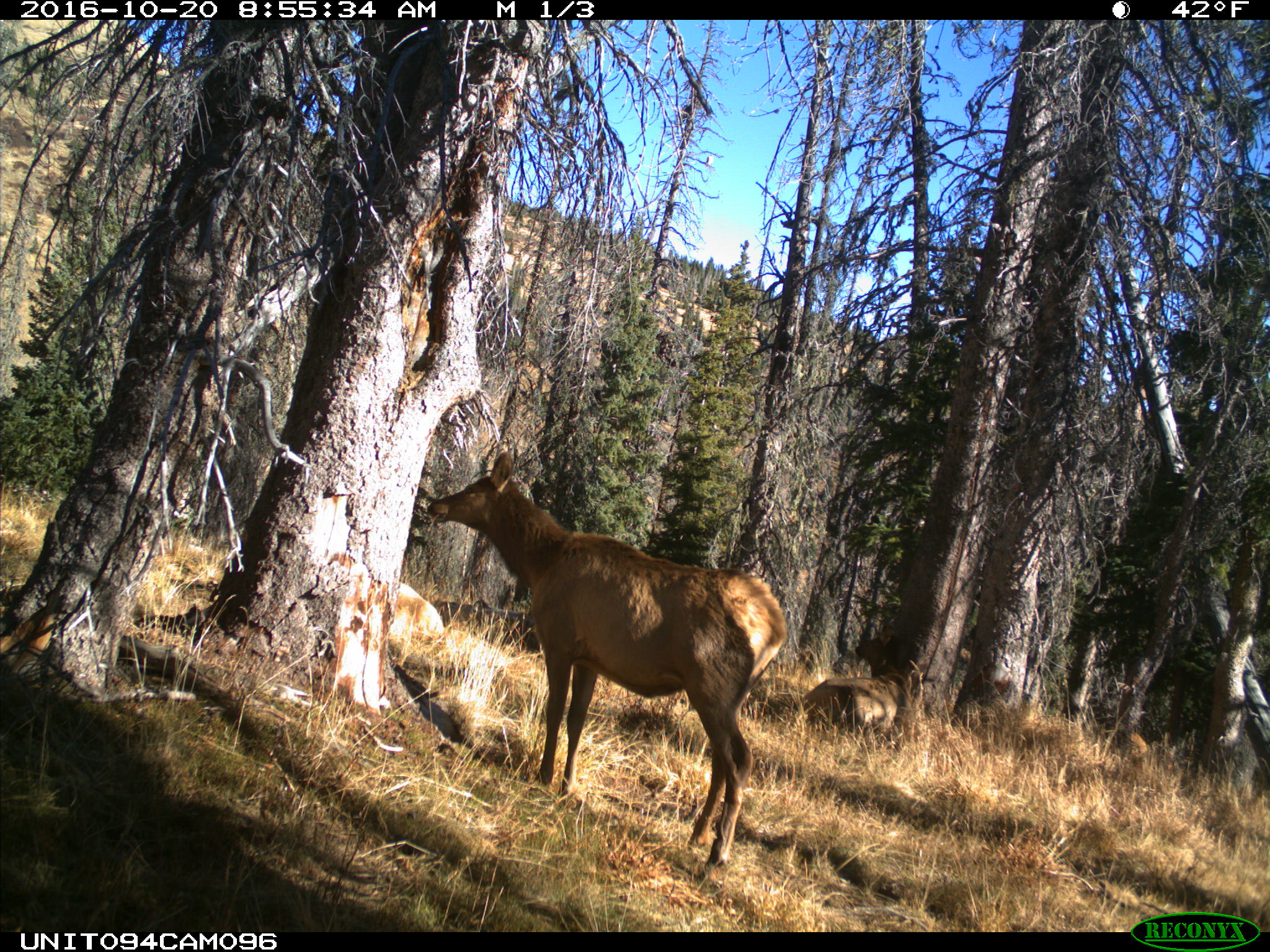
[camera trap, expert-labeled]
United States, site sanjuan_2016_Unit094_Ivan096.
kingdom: Animalia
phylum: Chordata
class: Mammalia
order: Artiodactyla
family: Cervidae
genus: Cervus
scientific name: Cervus elaphus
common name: red deer